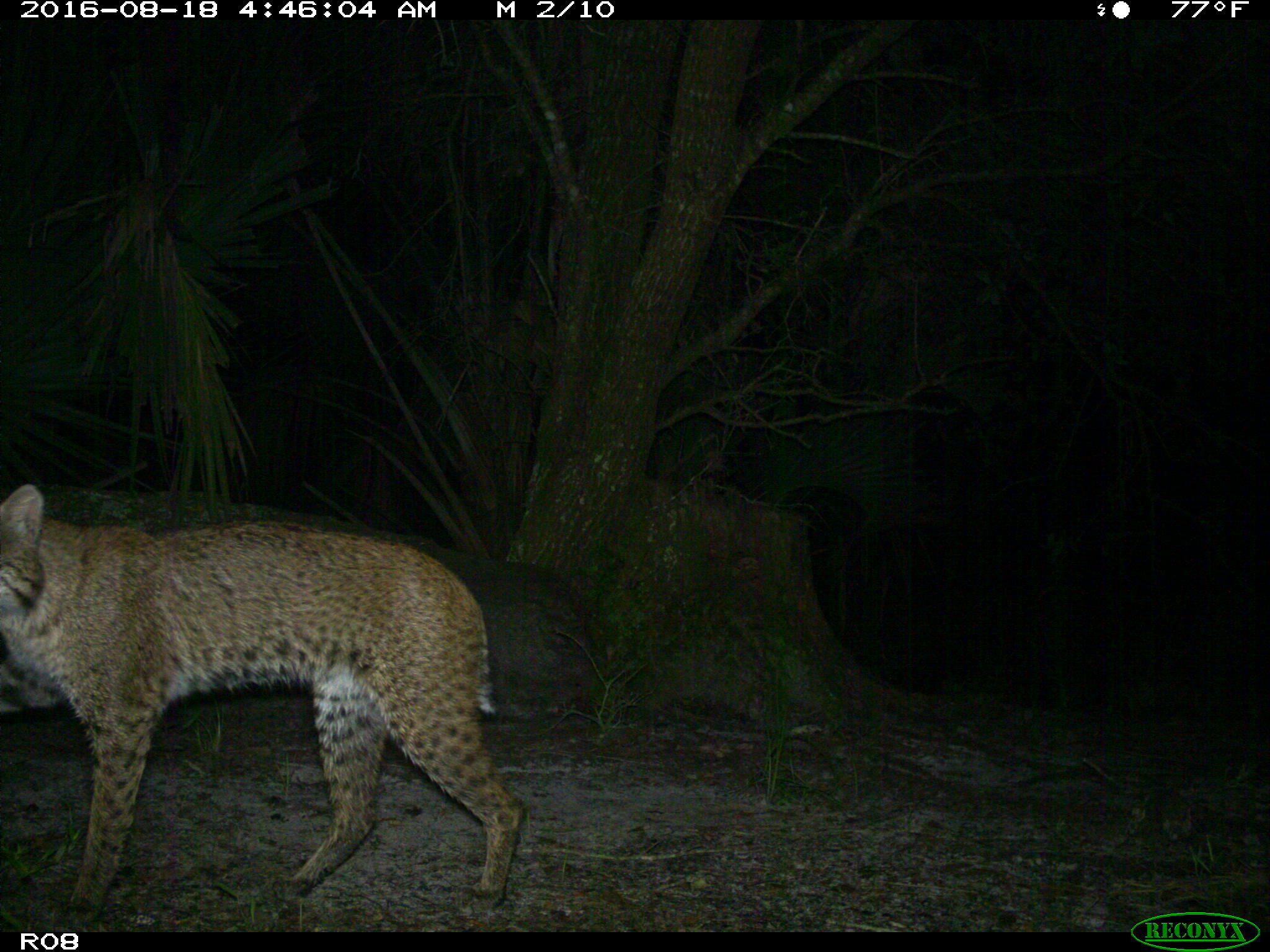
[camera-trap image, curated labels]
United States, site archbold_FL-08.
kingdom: Animalia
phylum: Chordata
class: Mammalia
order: Carnivora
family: Felidae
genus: Lynx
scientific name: Lynx rufus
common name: bobcat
Lynx rufus (bobcat).